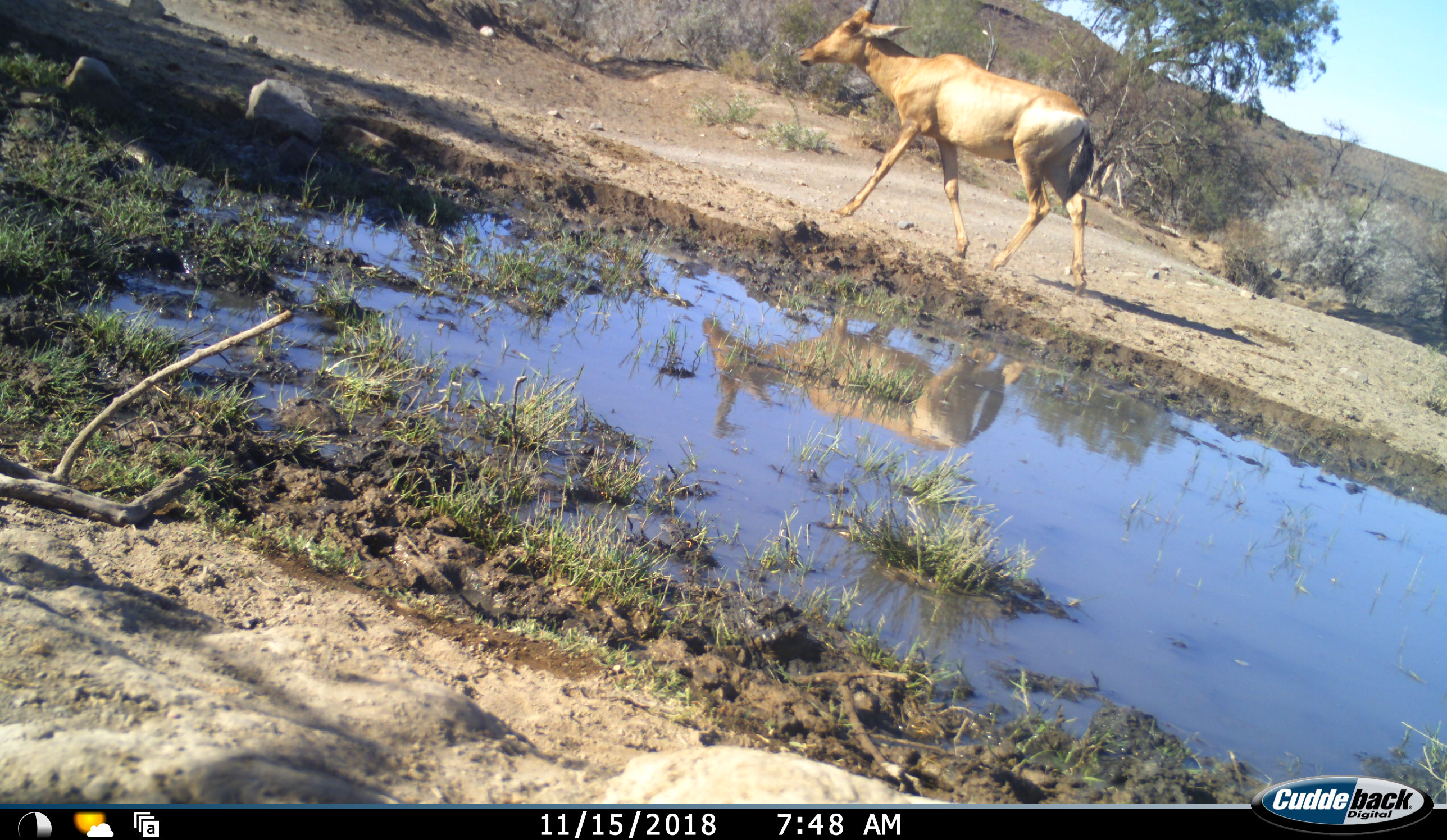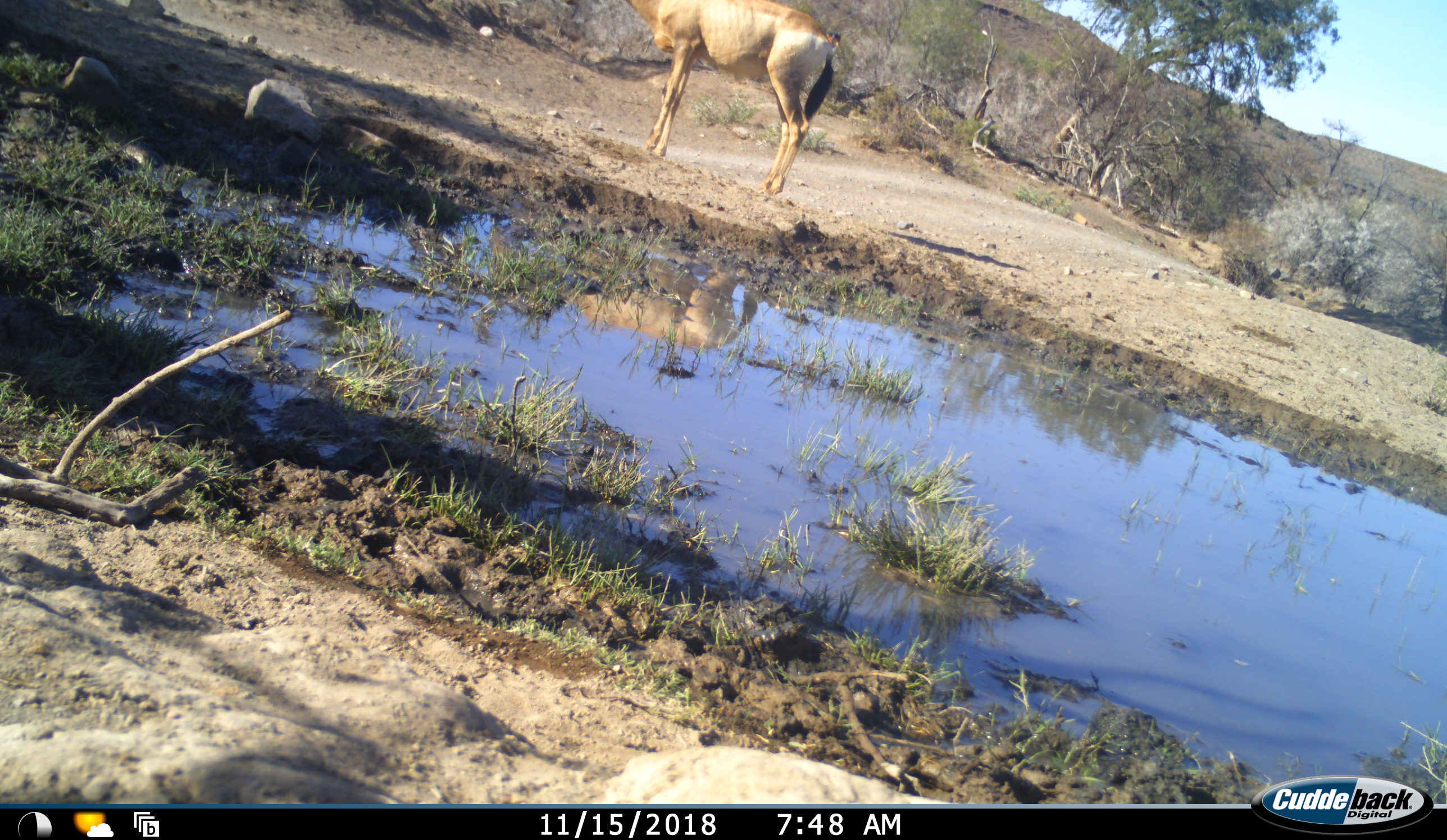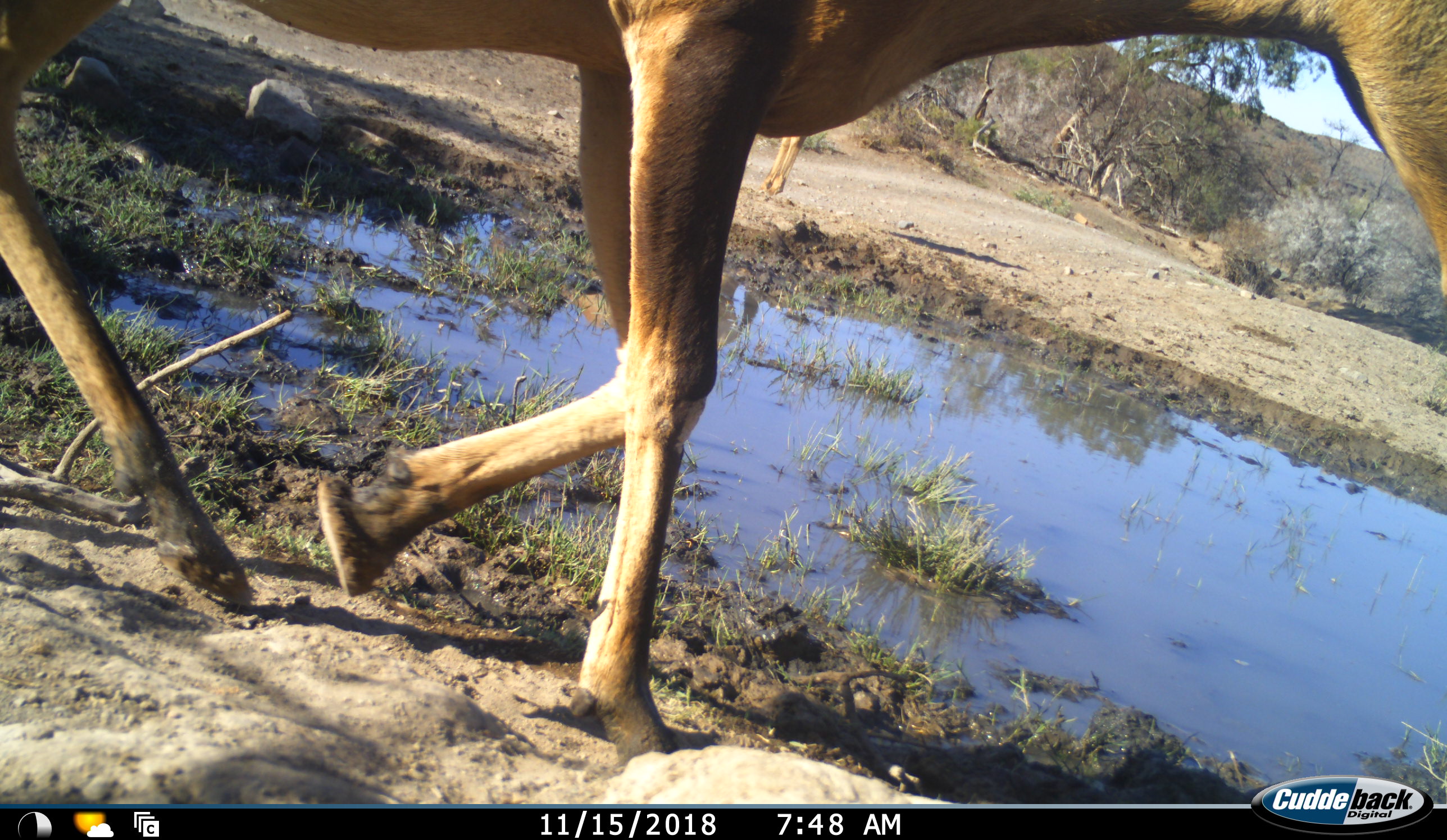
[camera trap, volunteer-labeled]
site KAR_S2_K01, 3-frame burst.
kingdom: Animalia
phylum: Chordata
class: Mammalia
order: Artiodactyla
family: Bovidae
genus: Alcelaphus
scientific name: Alcelaphus buselaphus caama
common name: red hartebeest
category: hartebeestred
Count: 2.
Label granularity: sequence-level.